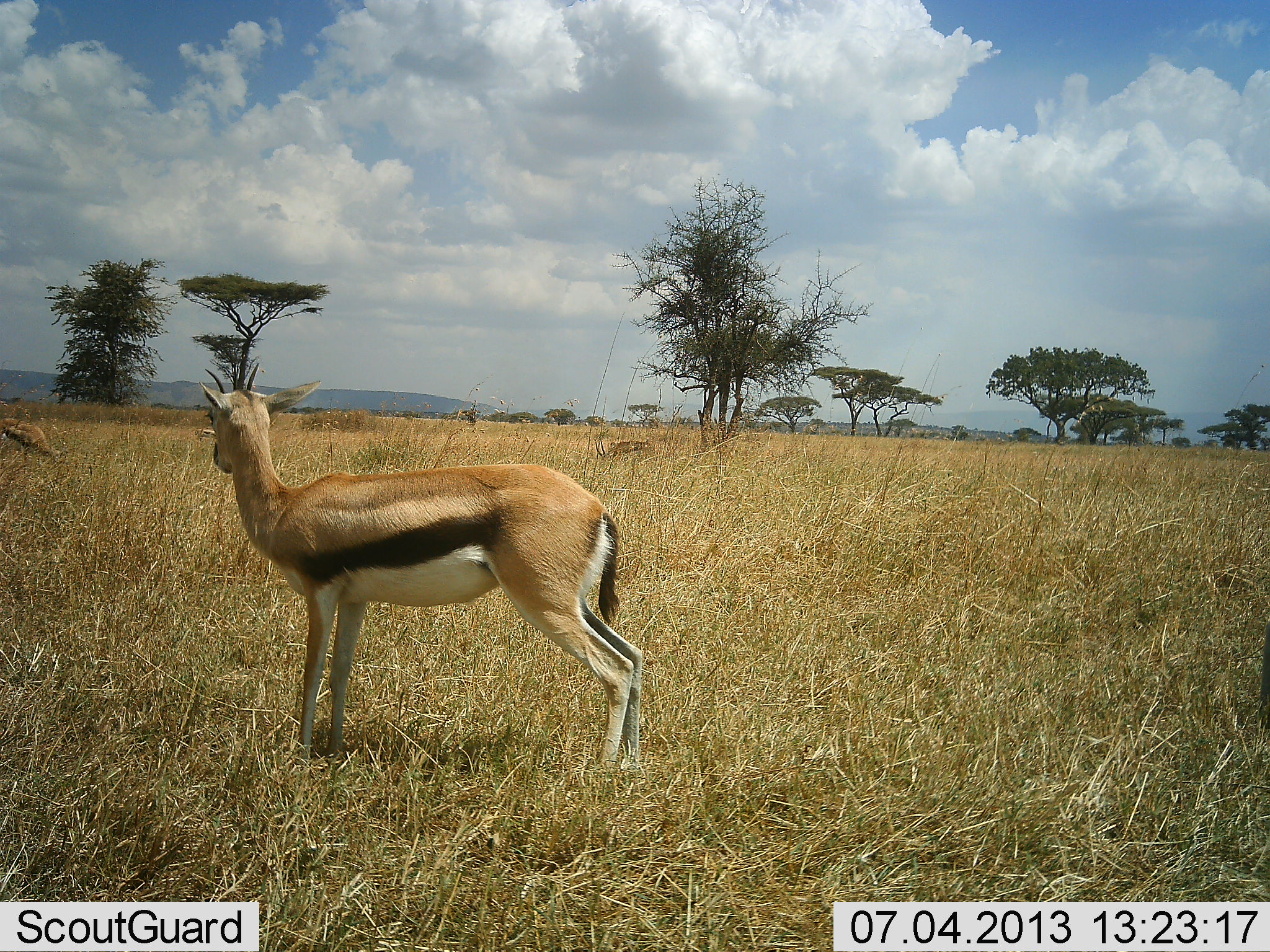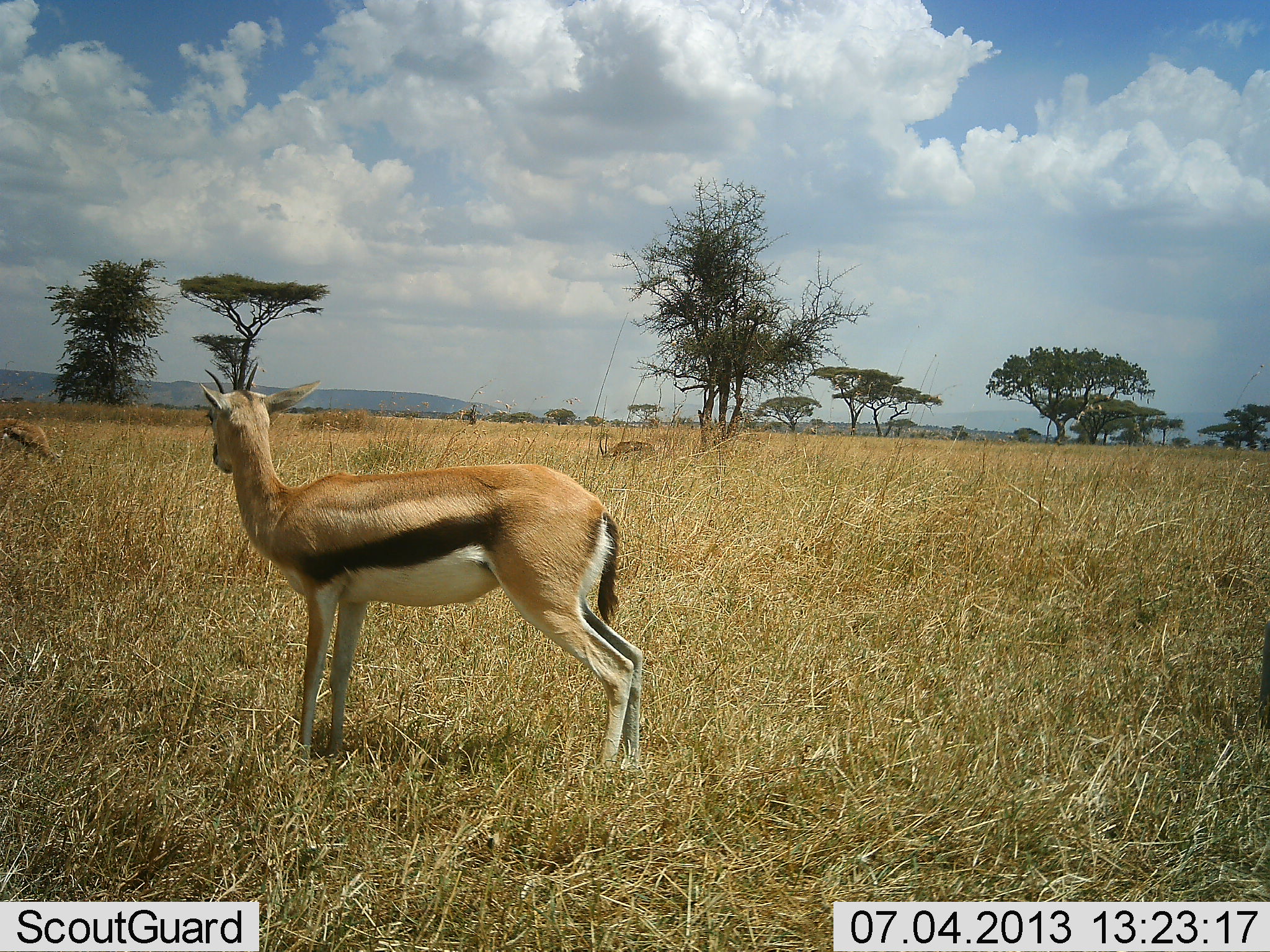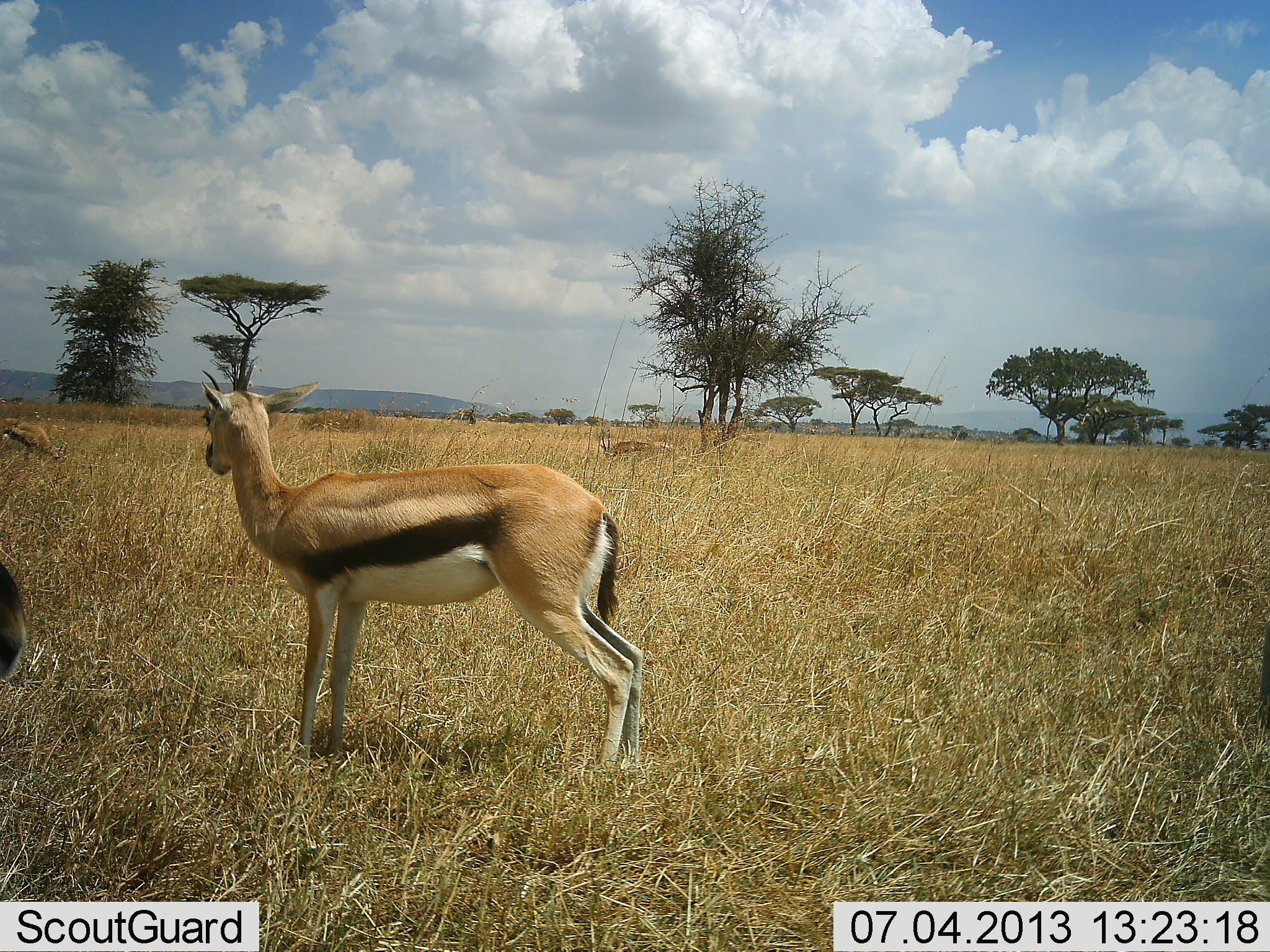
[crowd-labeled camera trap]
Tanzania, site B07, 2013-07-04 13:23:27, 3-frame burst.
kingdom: Animalia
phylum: Chordata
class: Mammalia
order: Artiodactyla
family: Bovidae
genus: Eudorcas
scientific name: Eudorcas thomsonii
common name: thomson's gazelle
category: gazellethomsons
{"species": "gazellethomsons (thomson's gazelle) (Eudorcas thomsonii)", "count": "4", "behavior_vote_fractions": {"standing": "100%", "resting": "0%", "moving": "20%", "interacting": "0%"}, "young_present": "0%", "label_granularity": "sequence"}